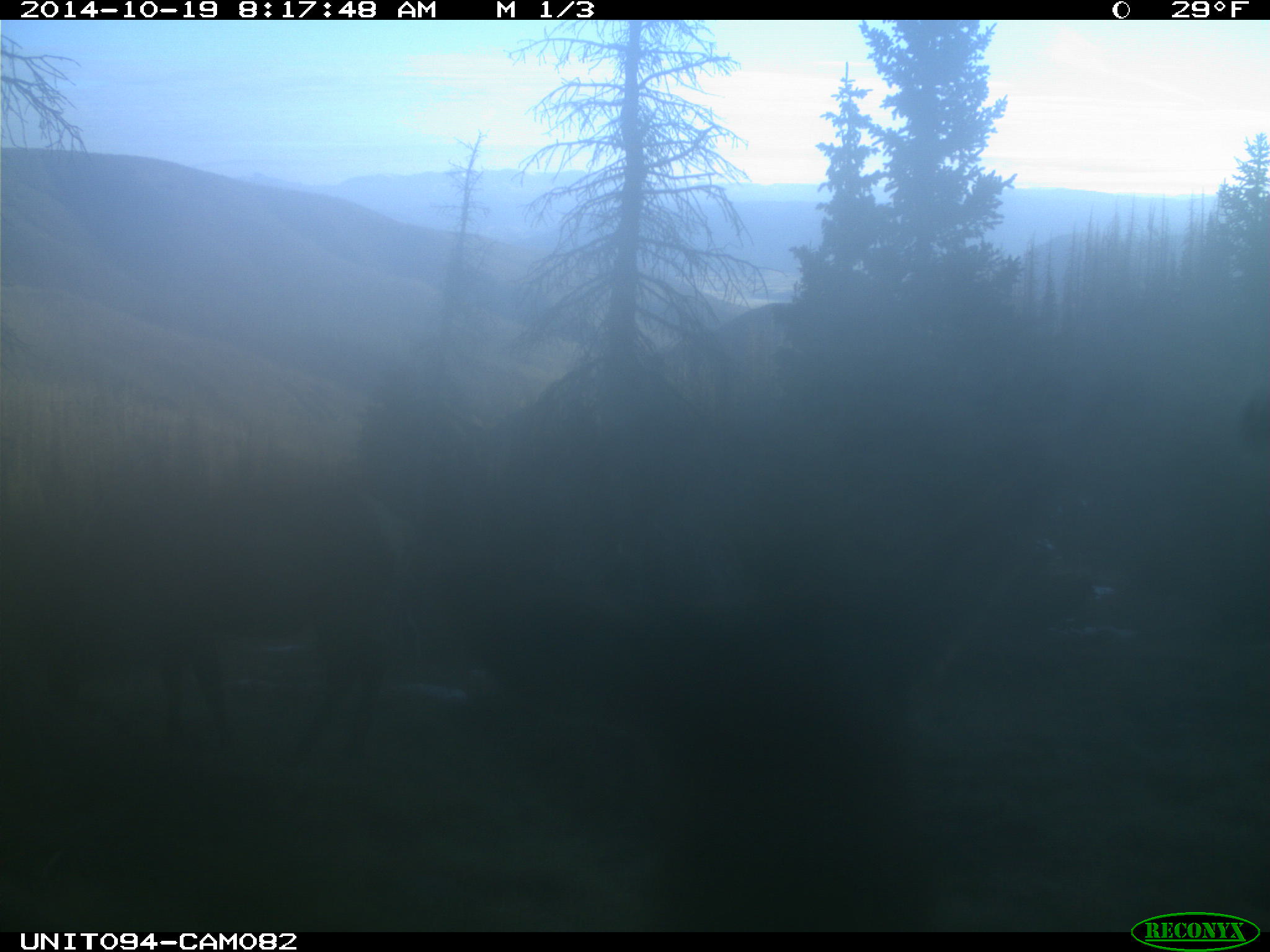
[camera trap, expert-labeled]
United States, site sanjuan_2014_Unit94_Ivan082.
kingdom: Animalia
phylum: Chordata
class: Mammalia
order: Artiodactyla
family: Cervidae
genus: Cervus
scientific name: Cervus elaphus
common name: red deer